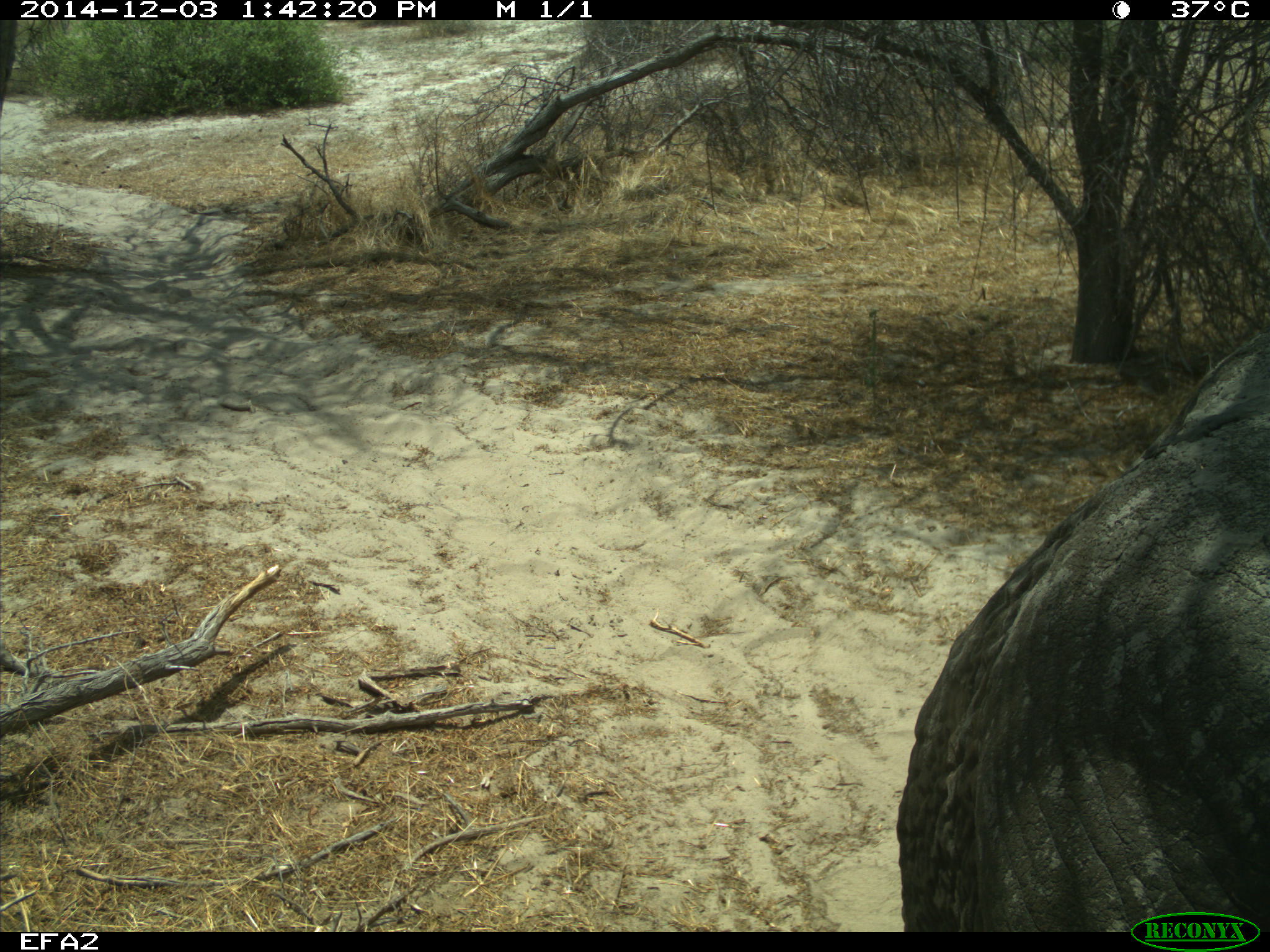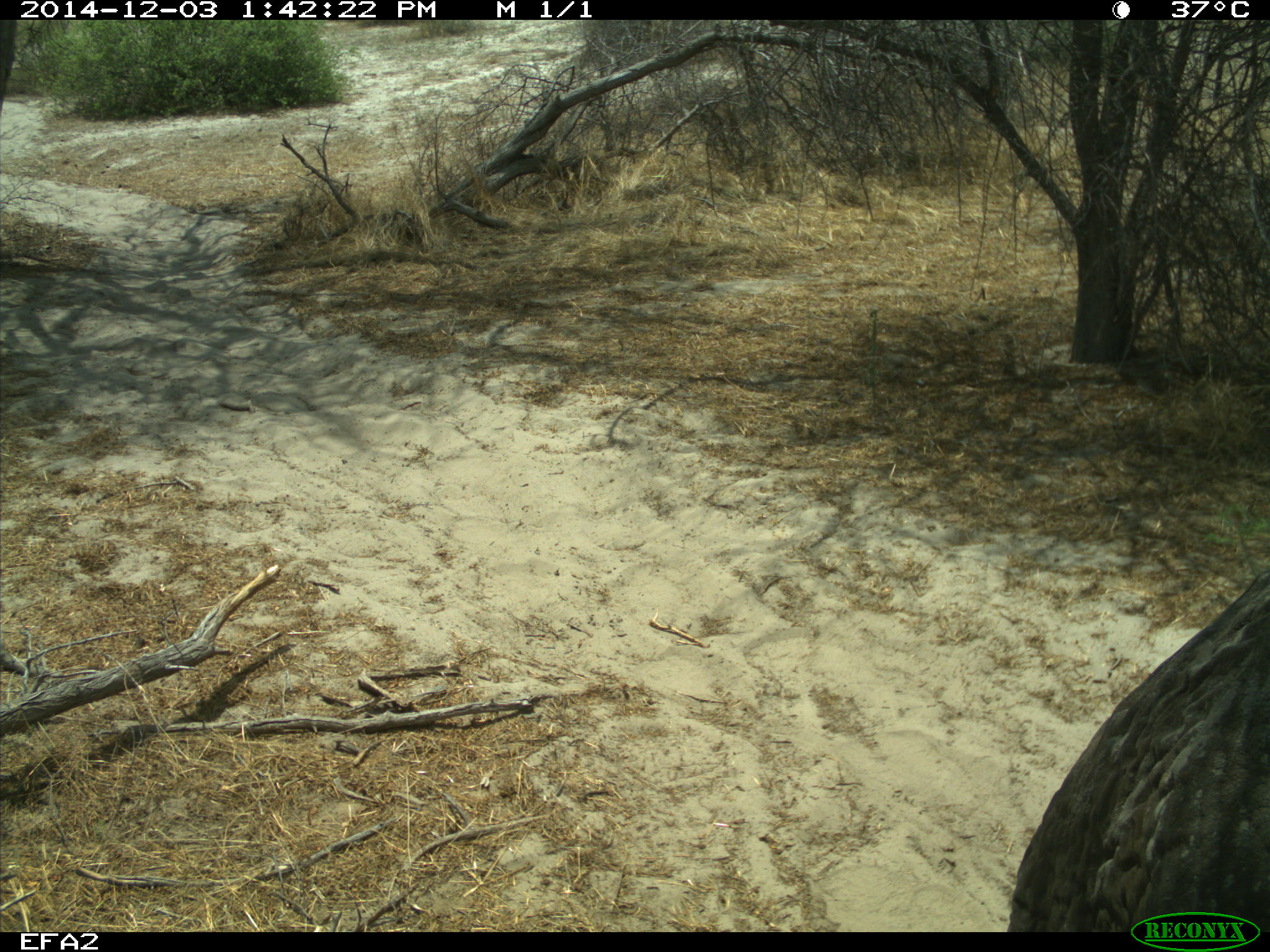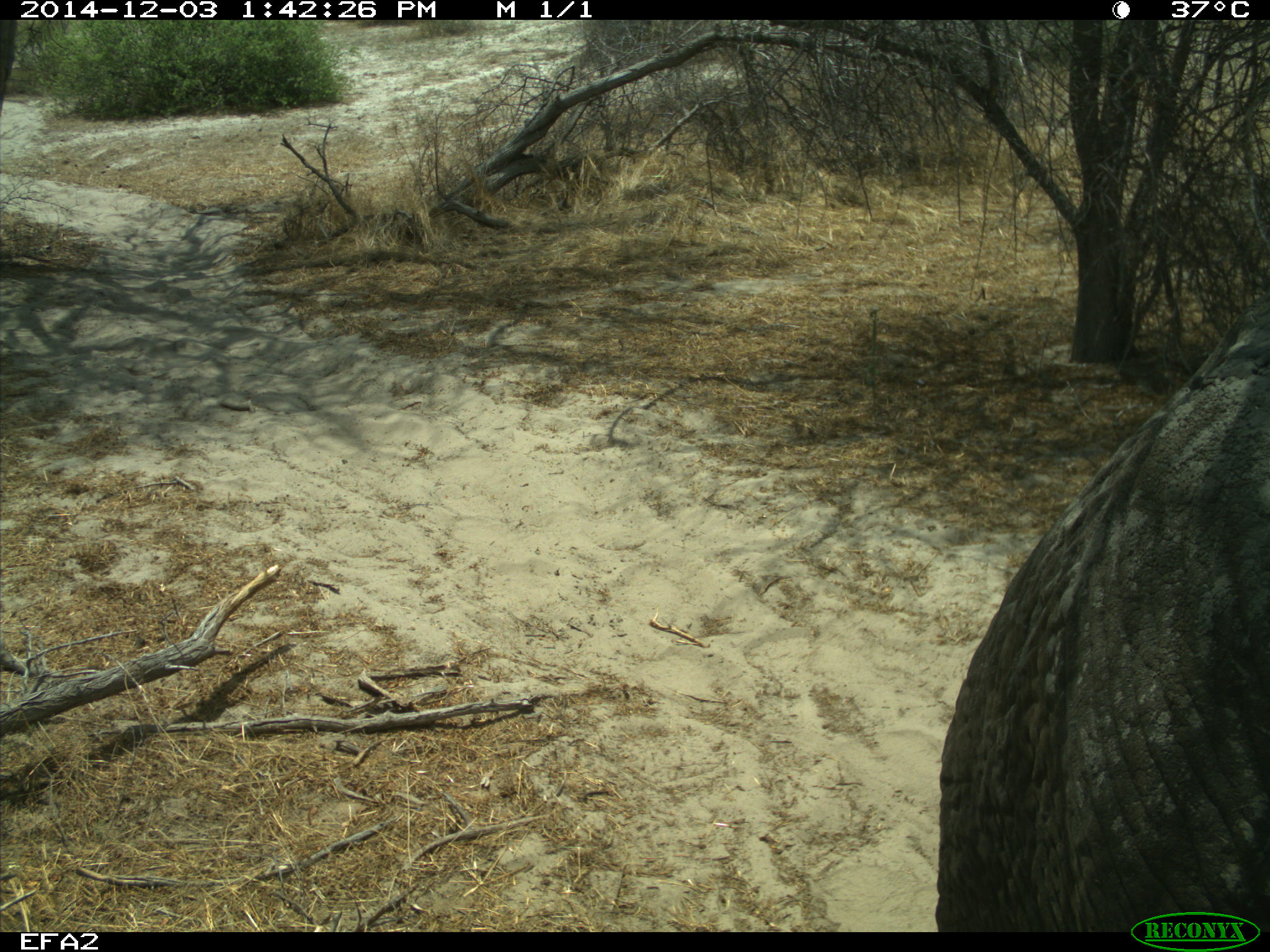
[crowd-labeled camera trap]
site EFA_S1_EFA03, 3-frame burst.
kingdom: Animalia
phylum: Chordata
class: Mammalia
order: Proboscidea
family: Elephantidae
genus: Loxodonta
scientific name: Loxodonta africana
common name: african bush elephant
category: elephant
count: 1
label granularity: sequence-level